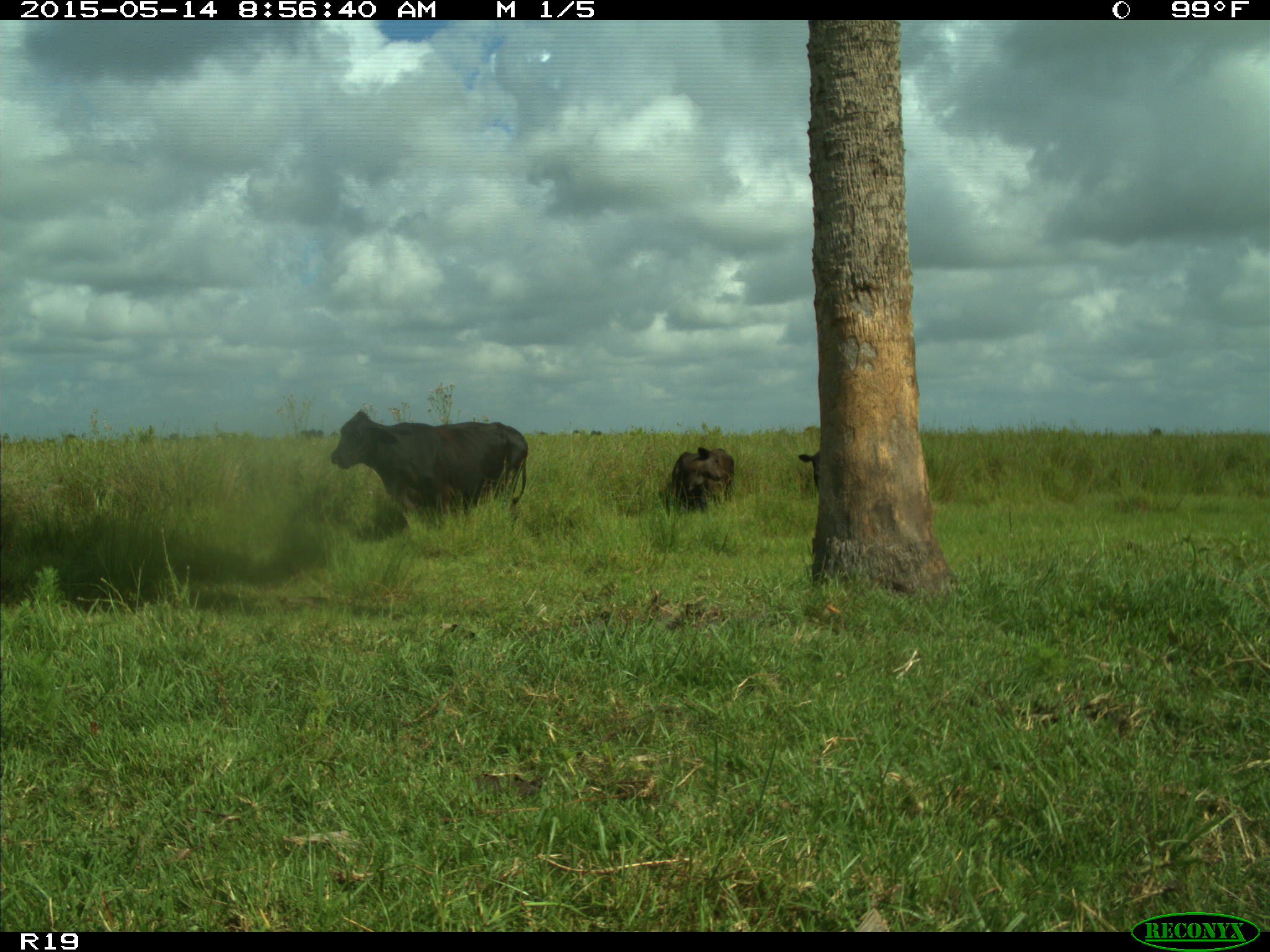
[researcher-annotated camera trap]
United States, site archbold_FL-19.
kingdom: Animalia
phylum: Chordata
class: Mammalia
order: Artiodactyla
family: Bovidae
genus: Bos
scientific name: Bos taurus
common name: domestic cow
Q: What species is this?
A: Bos taurus (domestic cow).